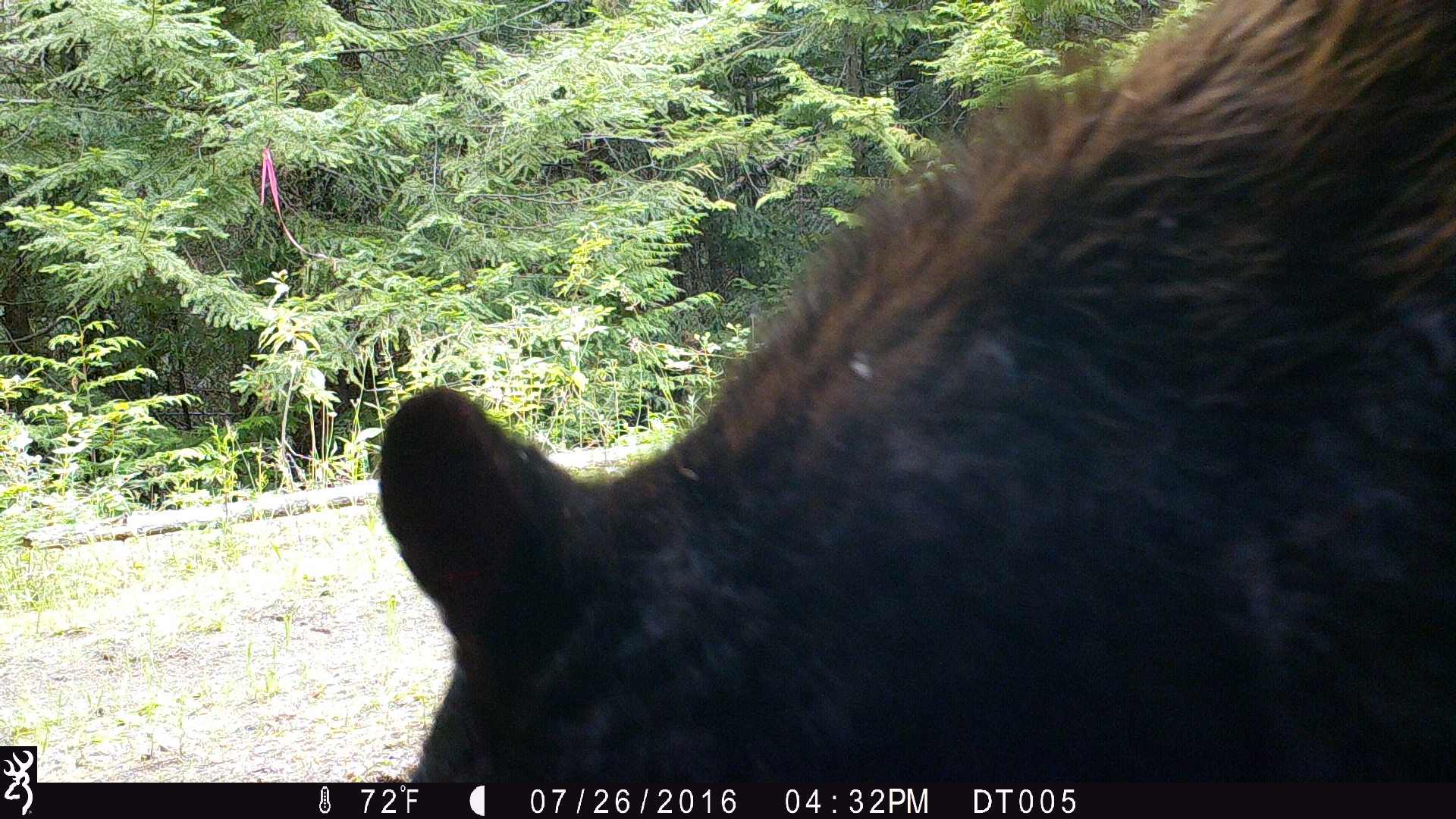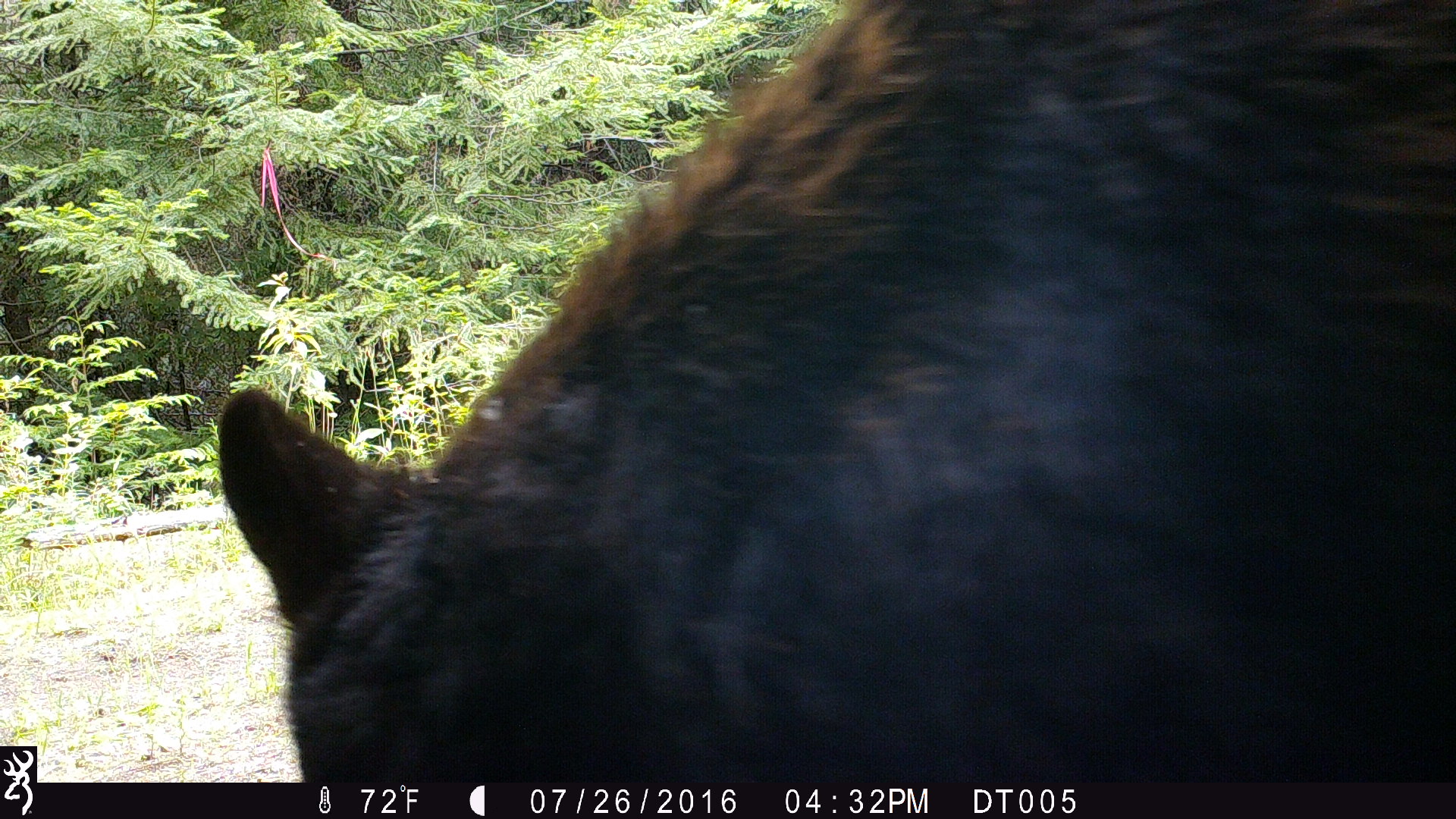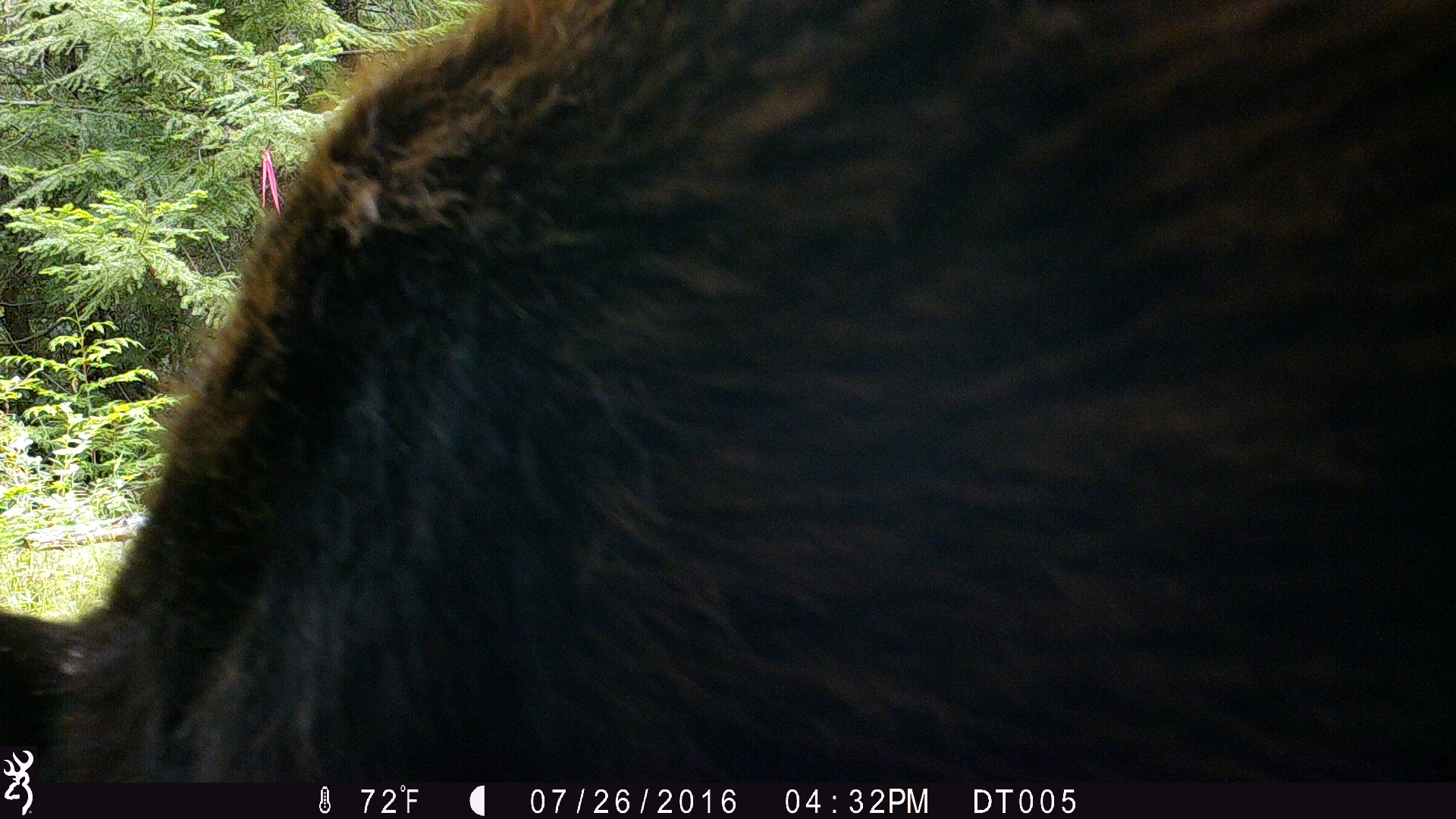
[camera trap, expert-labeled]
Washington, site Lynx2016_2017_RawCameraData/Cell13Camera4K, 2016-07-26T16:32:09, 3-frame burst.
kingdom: Animalia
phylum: Chordata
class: Mammalia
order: Carnivora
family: Ursidae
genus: Ursus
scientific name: Ursus americanus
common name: american black bear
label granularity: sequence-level